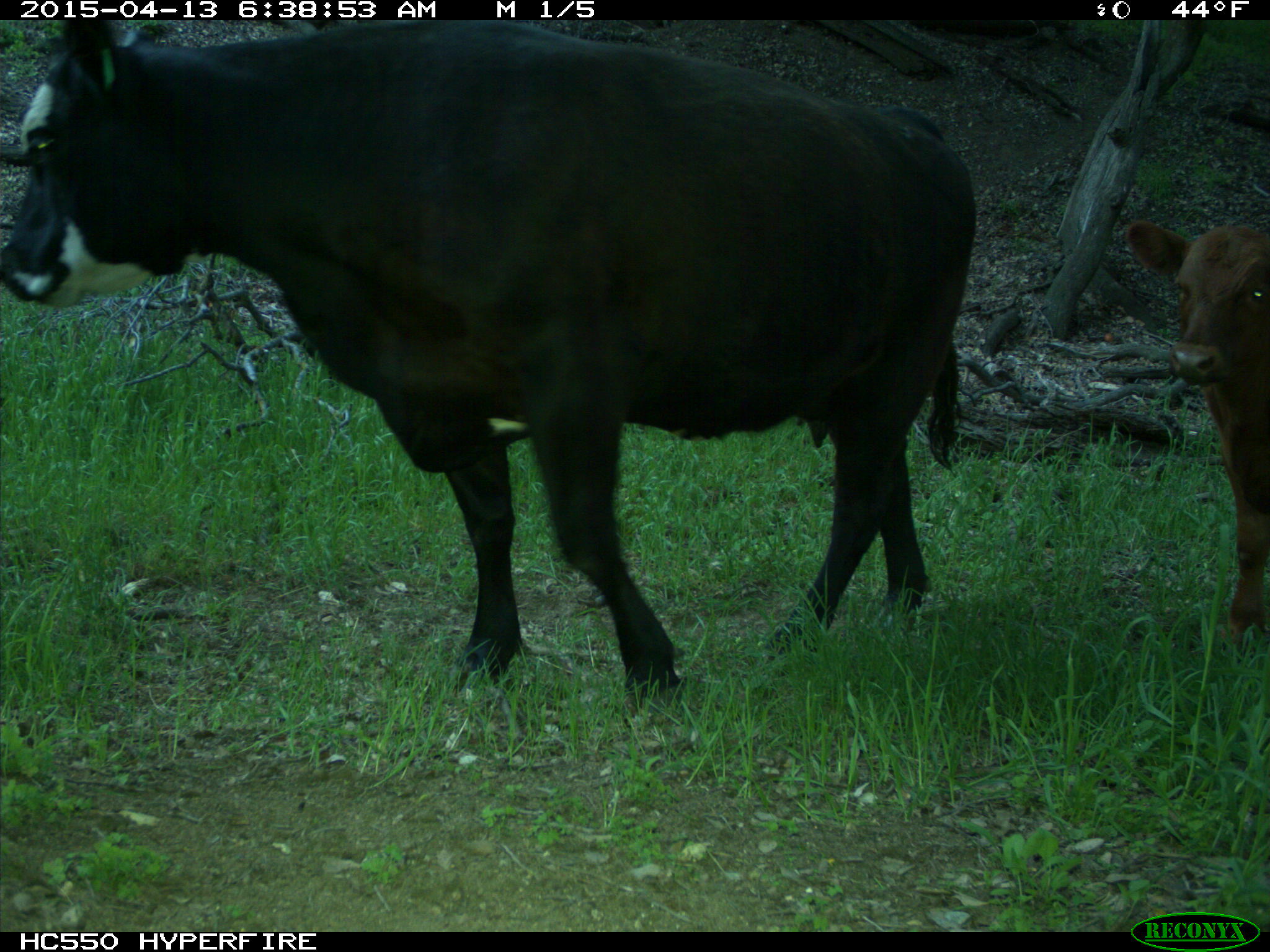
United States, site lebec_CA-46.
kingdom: Animalia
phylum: Chordata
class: Mammalia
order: Artiodactyla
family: Bovidae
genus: Bos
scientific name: Bos taurus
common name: domestic cow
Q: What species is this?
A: Bos taurus (domestic cow).